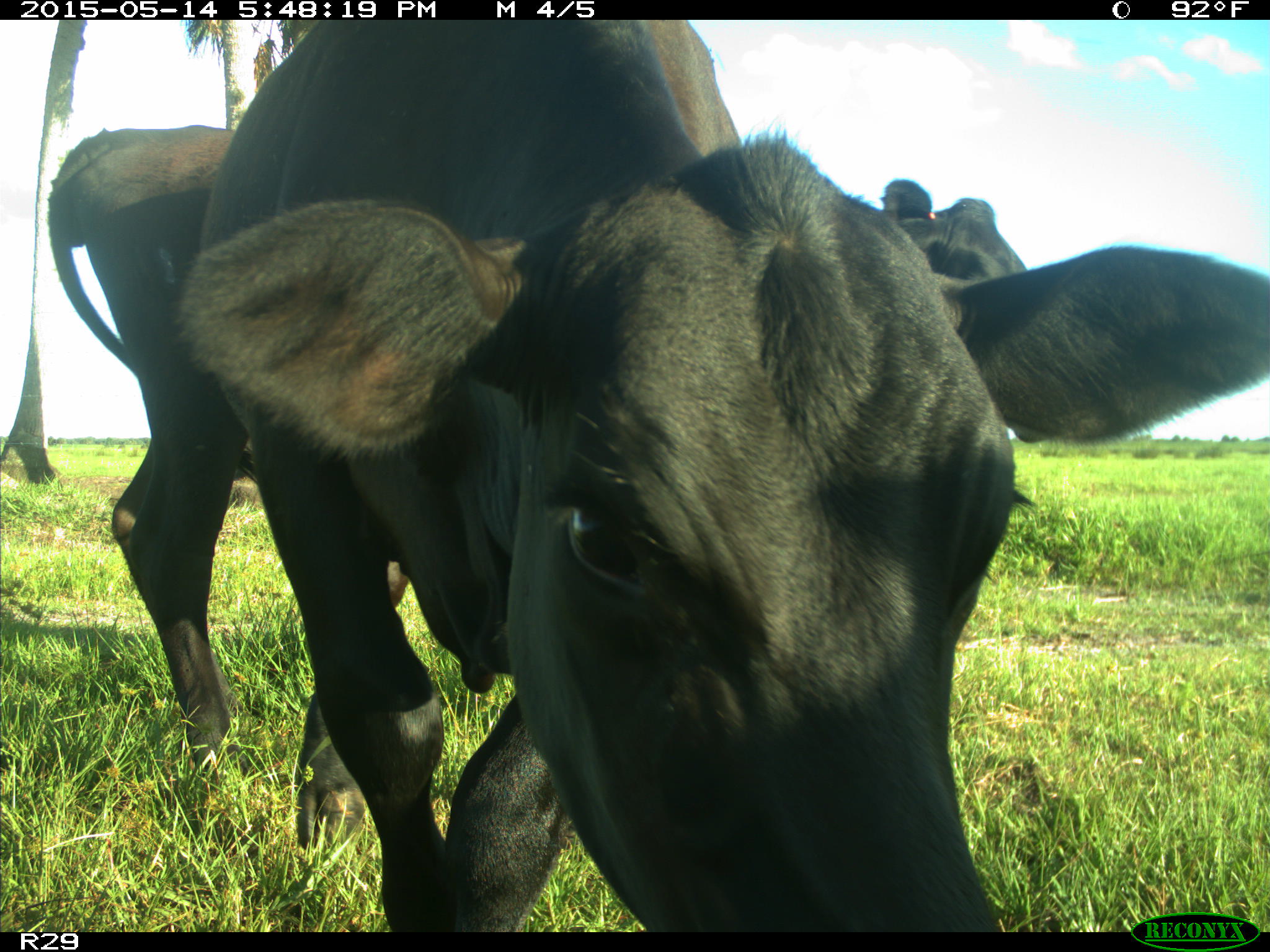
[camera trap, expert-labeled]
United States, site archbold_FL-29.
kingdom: Animalia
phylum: Chordata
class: Mammalia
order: Artiodactyla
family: Bovidae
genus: Bos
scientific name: Bos taurus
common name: domestic cow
Bos taurus (domestic cow).